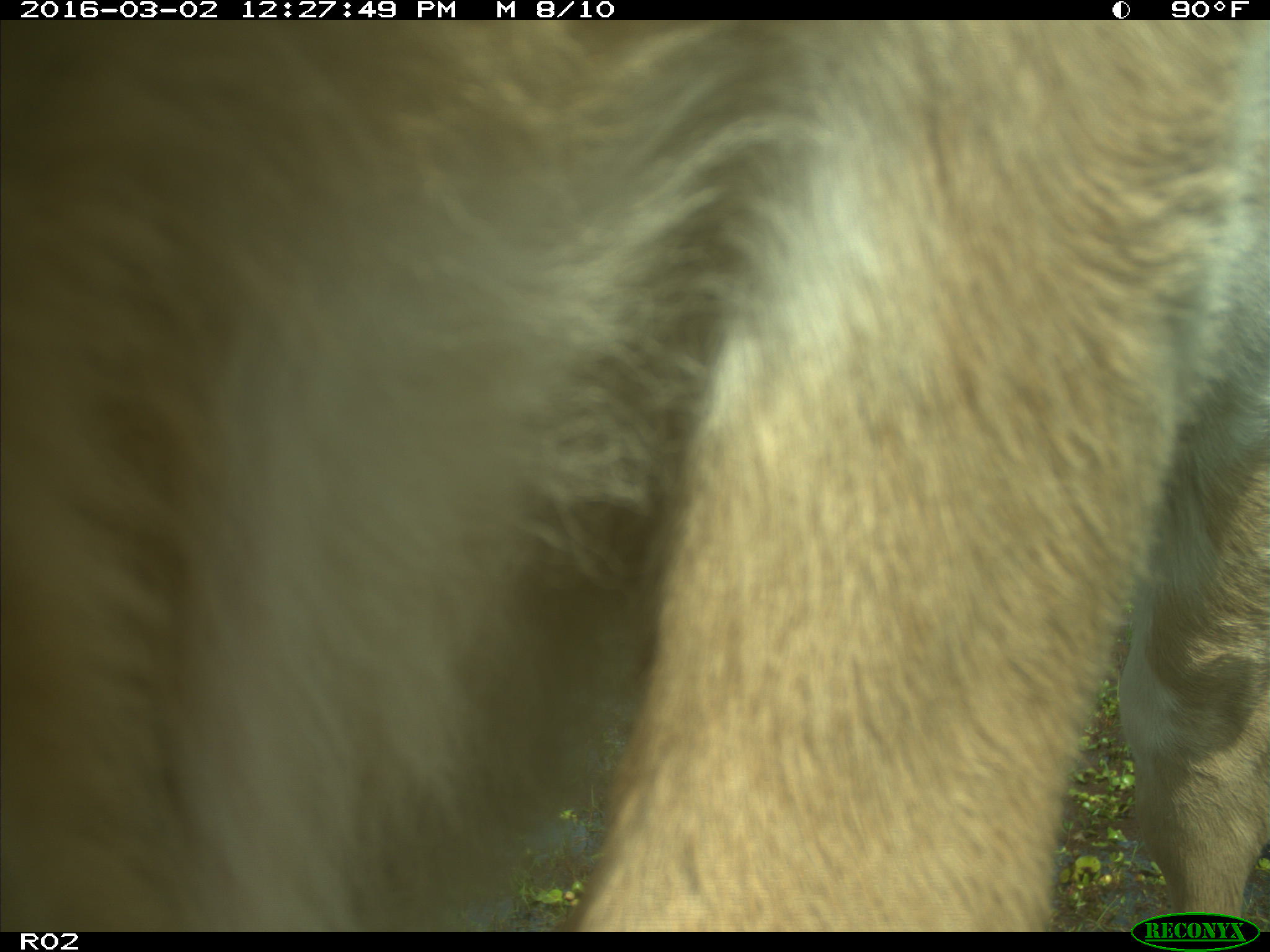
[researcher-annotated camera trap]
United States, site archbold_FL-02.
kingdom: Animalia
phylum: Chordata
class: Mammalia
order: Artiodactyla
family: Bovidae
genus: Bos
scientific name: Bos taurus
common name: domestic cow